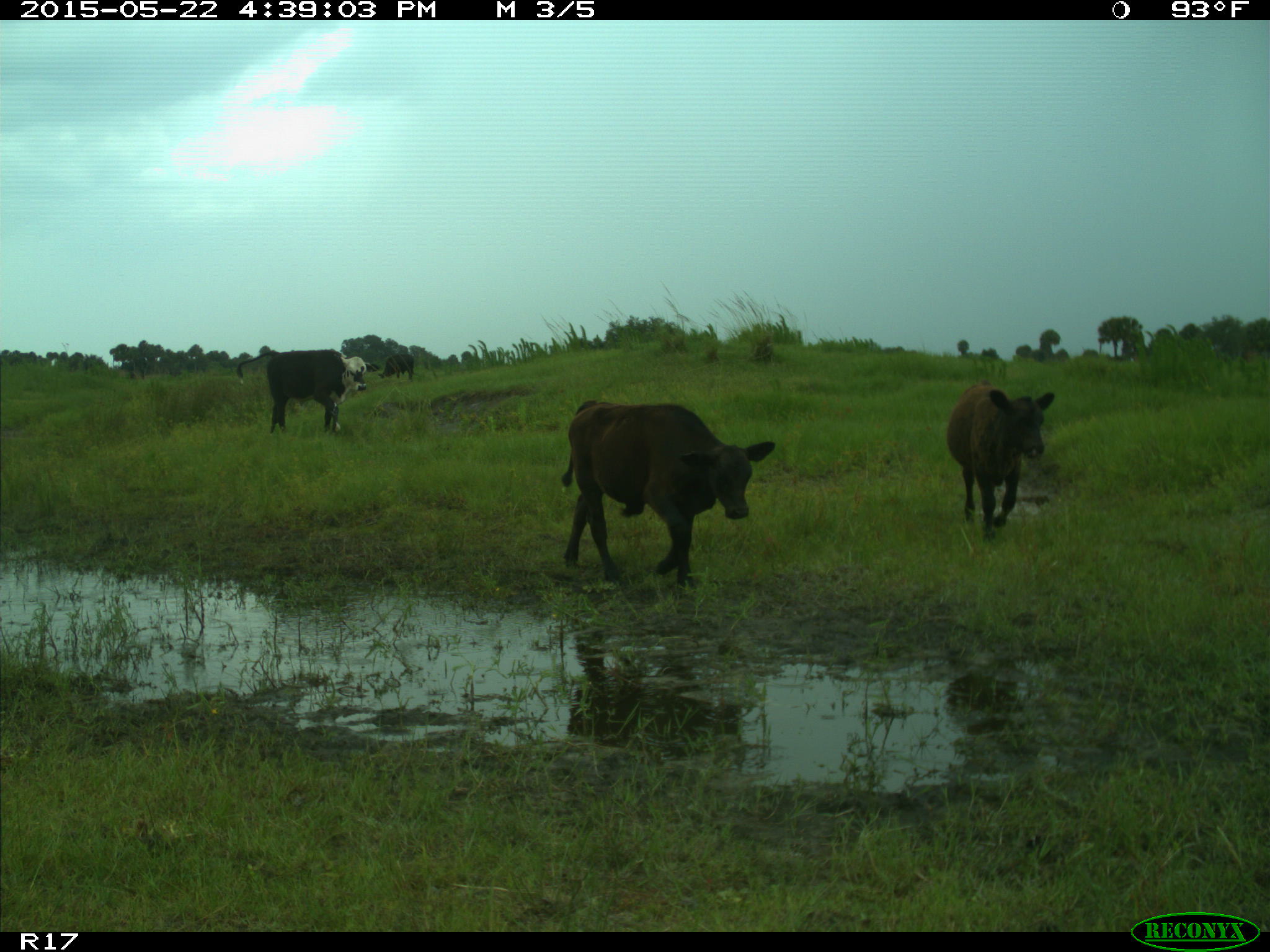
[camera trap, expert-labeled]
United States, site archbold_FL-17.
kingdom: Animalia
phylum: Chordata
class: Mammalia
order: Artiodactyla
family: Bovidae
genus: Bos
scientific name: Bos taurus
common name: domestic cow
Bos taurus (domestic cow).